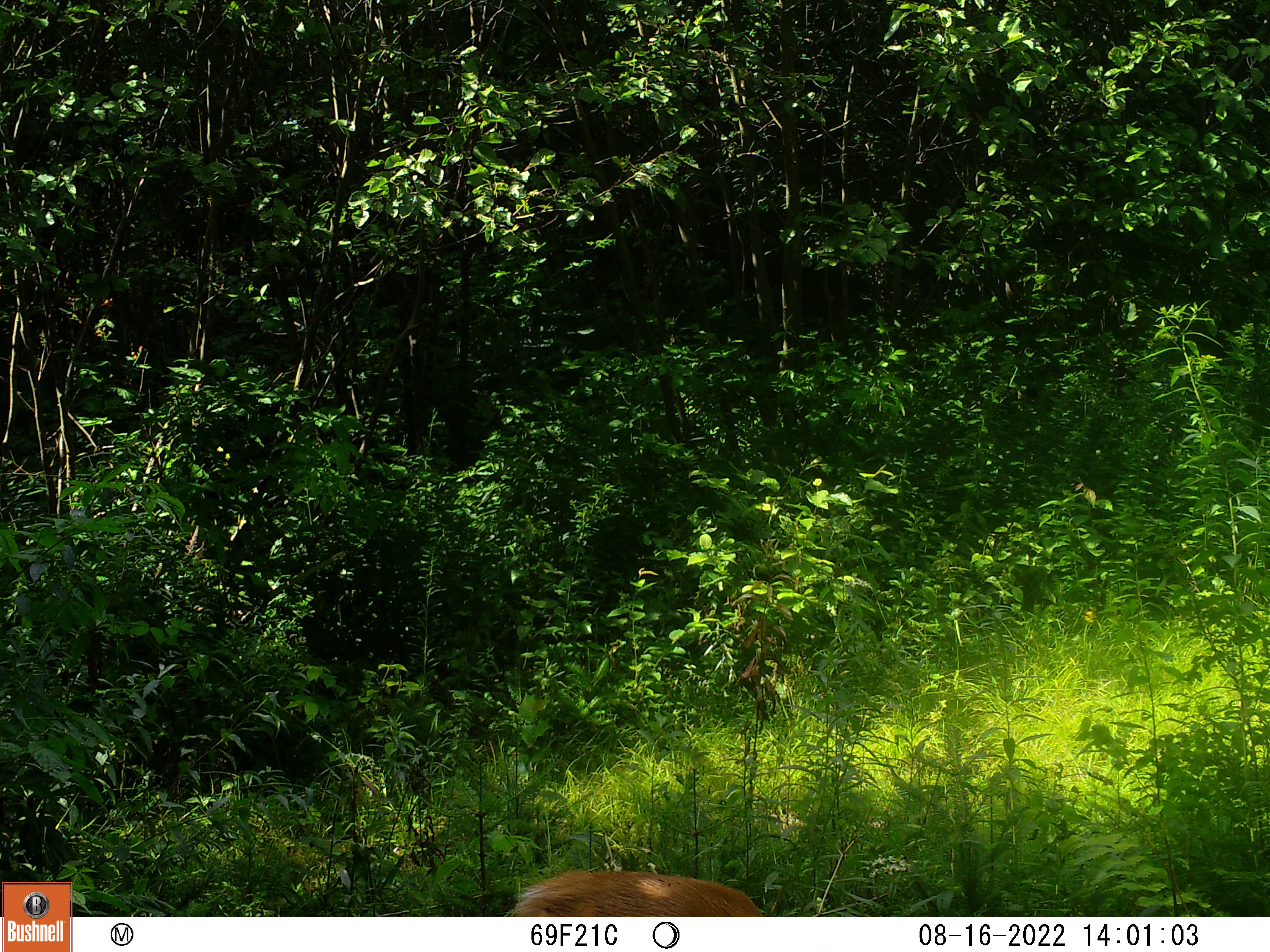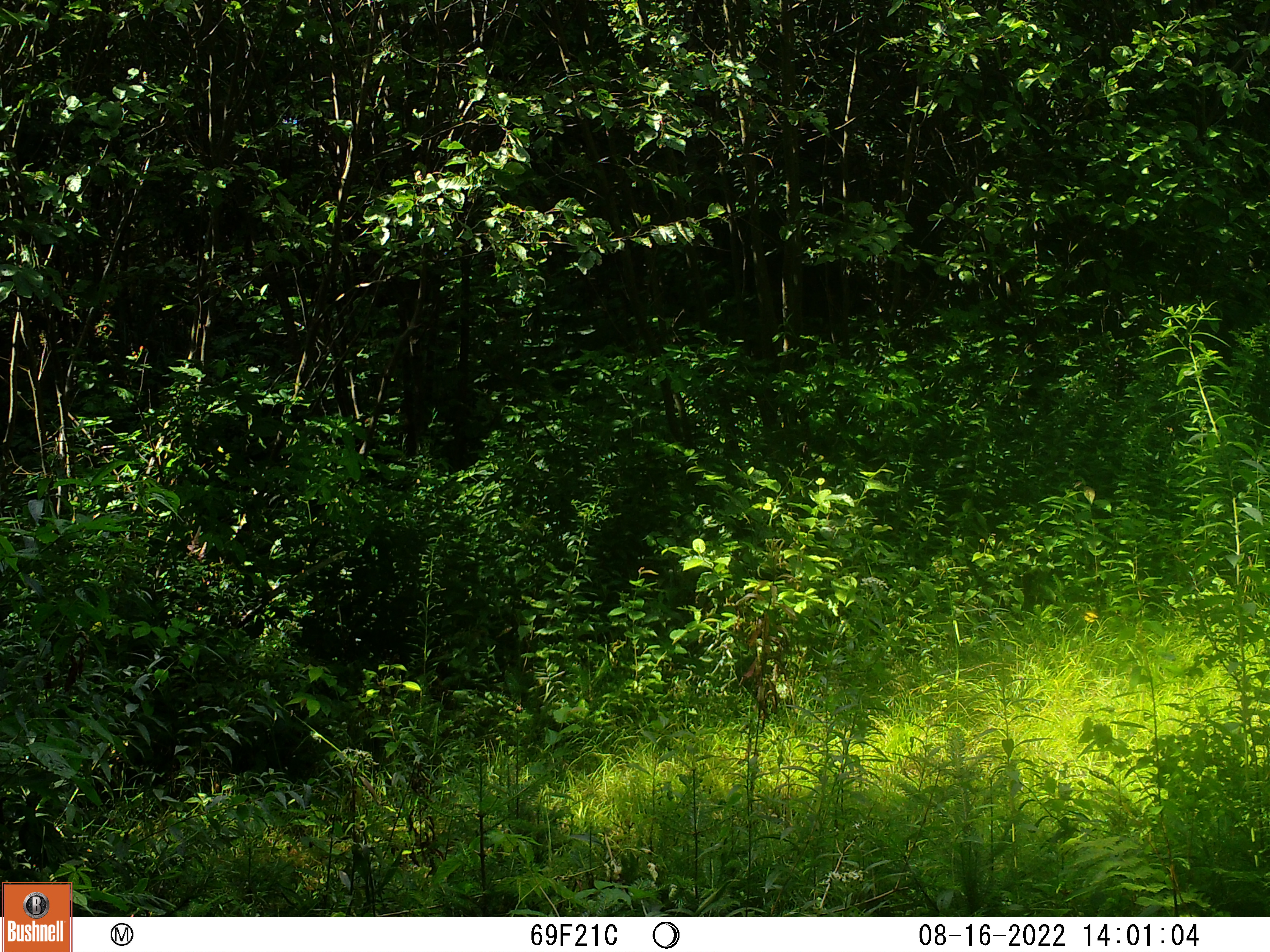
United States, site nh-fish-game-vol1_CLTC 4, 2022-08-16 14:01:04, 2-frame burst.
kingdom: Animalia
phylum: Chordata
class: Mammalia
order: Artiodactyla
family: Cervidae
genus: Odocoileus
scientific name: Odocoileus virginianus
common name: white-tailed deer